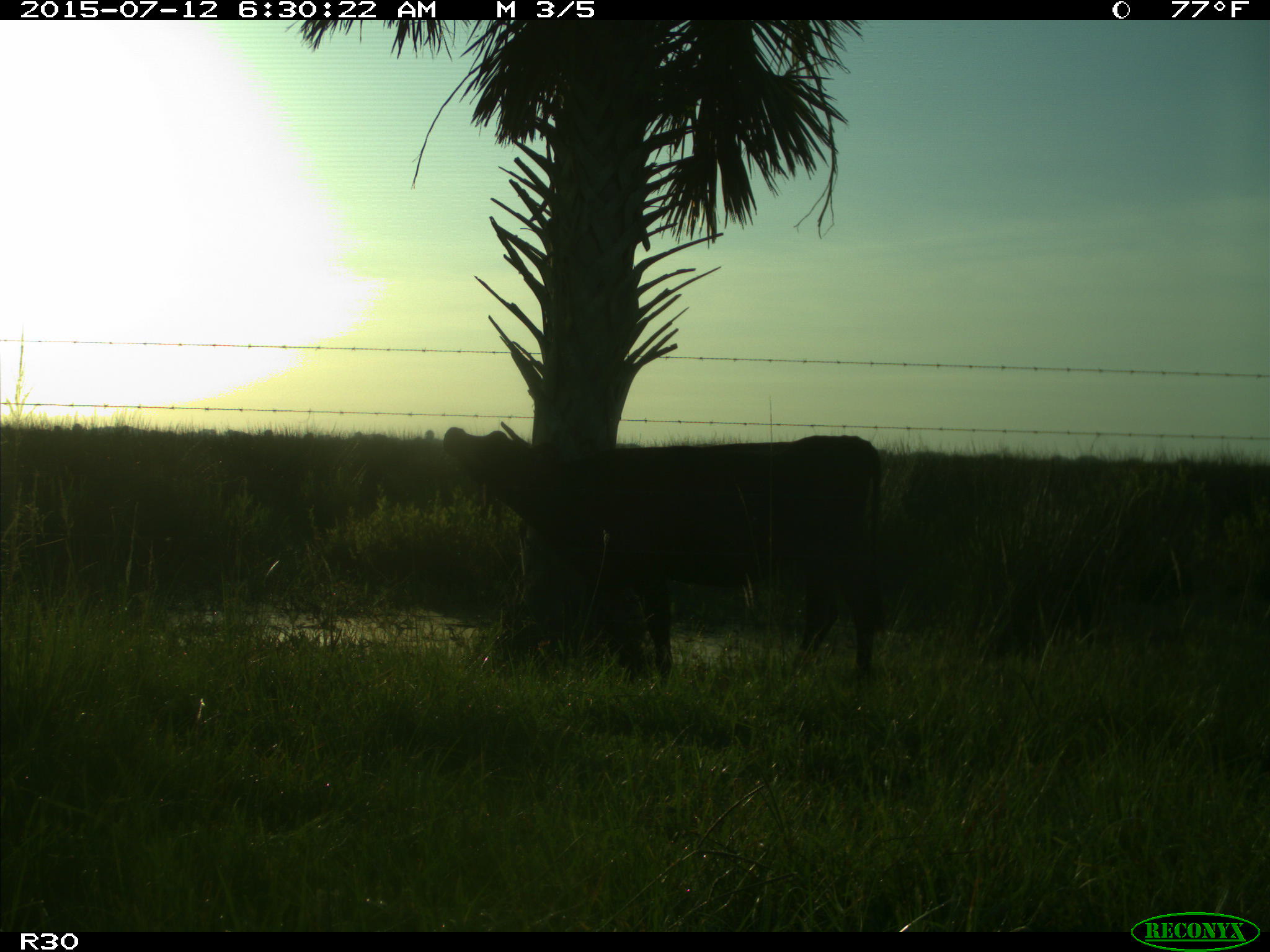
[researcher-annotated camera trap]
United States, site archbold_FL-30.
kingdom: Animalia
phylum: Chordata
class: Mammalia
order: Artiodactyla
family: Bovidae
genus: Bos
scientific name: Bos taurus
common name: domestic cow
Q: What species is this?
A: Bos taurus (domestic cow).